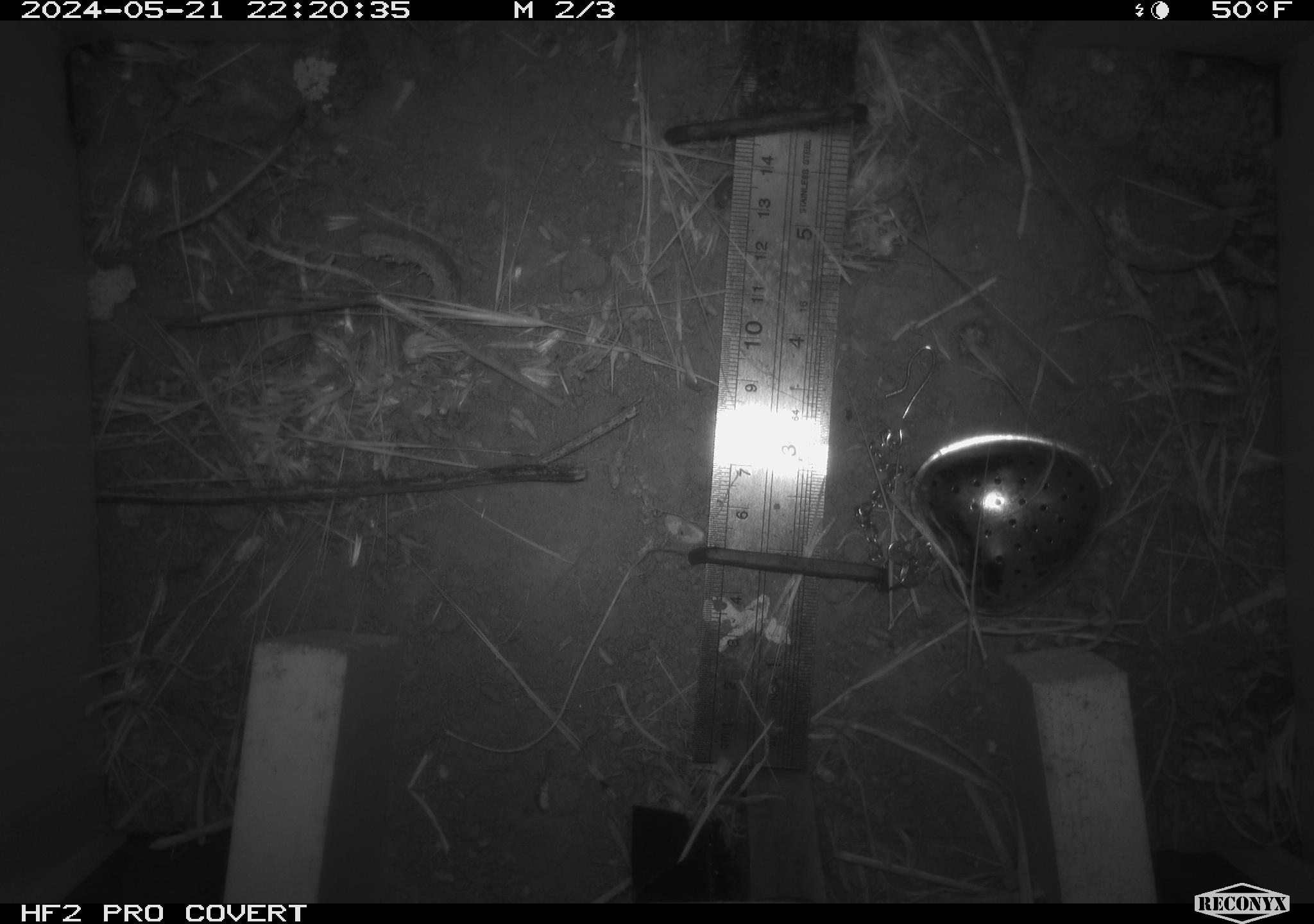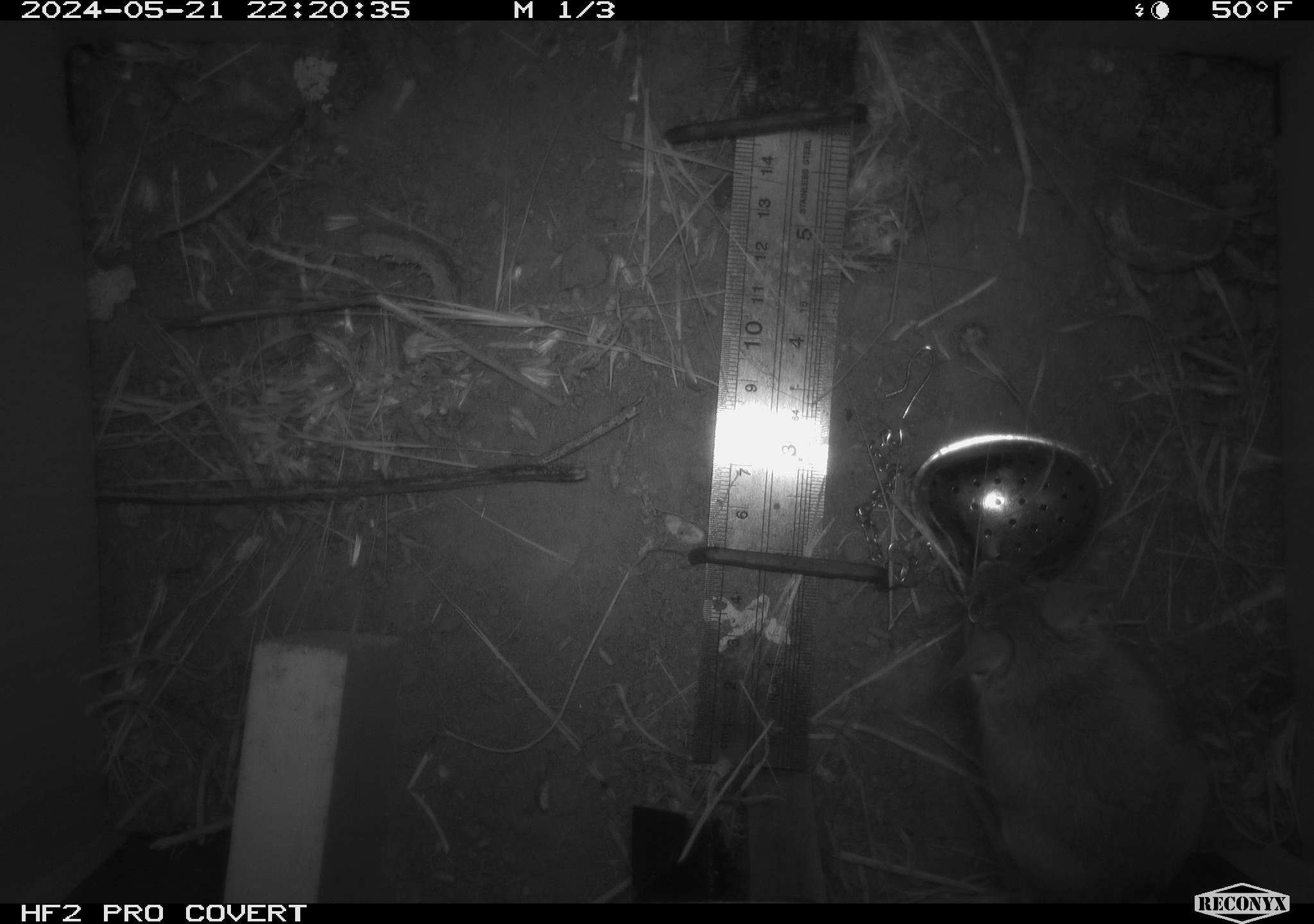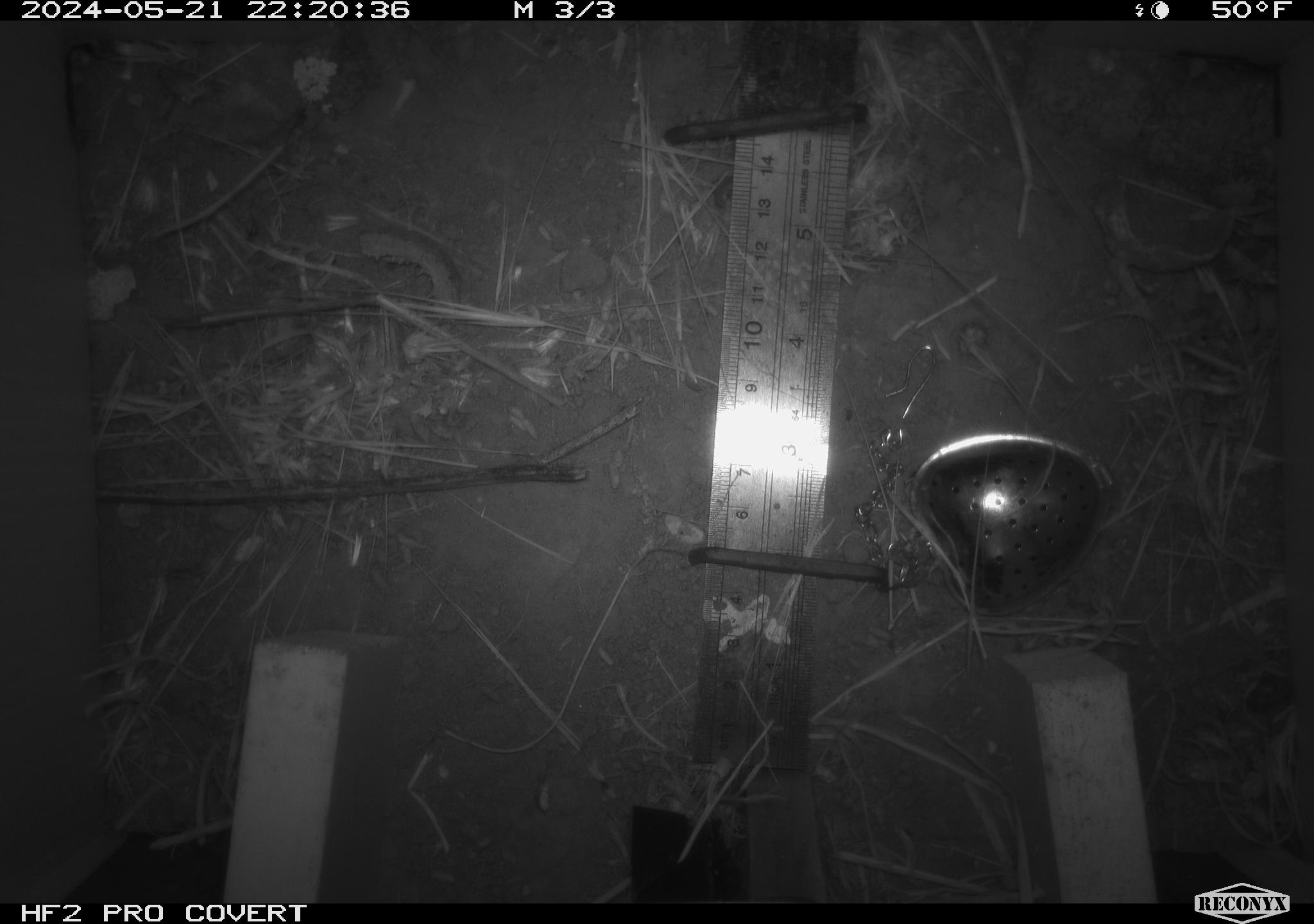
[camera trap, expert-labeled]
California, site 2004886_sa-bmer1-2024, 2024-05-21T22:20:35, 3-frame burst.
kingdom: Animalia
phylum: Chordata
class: Mammalia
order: Rodentia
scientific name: Rodentia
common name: mouse species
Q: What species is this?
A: Mouse species (Rodentia).